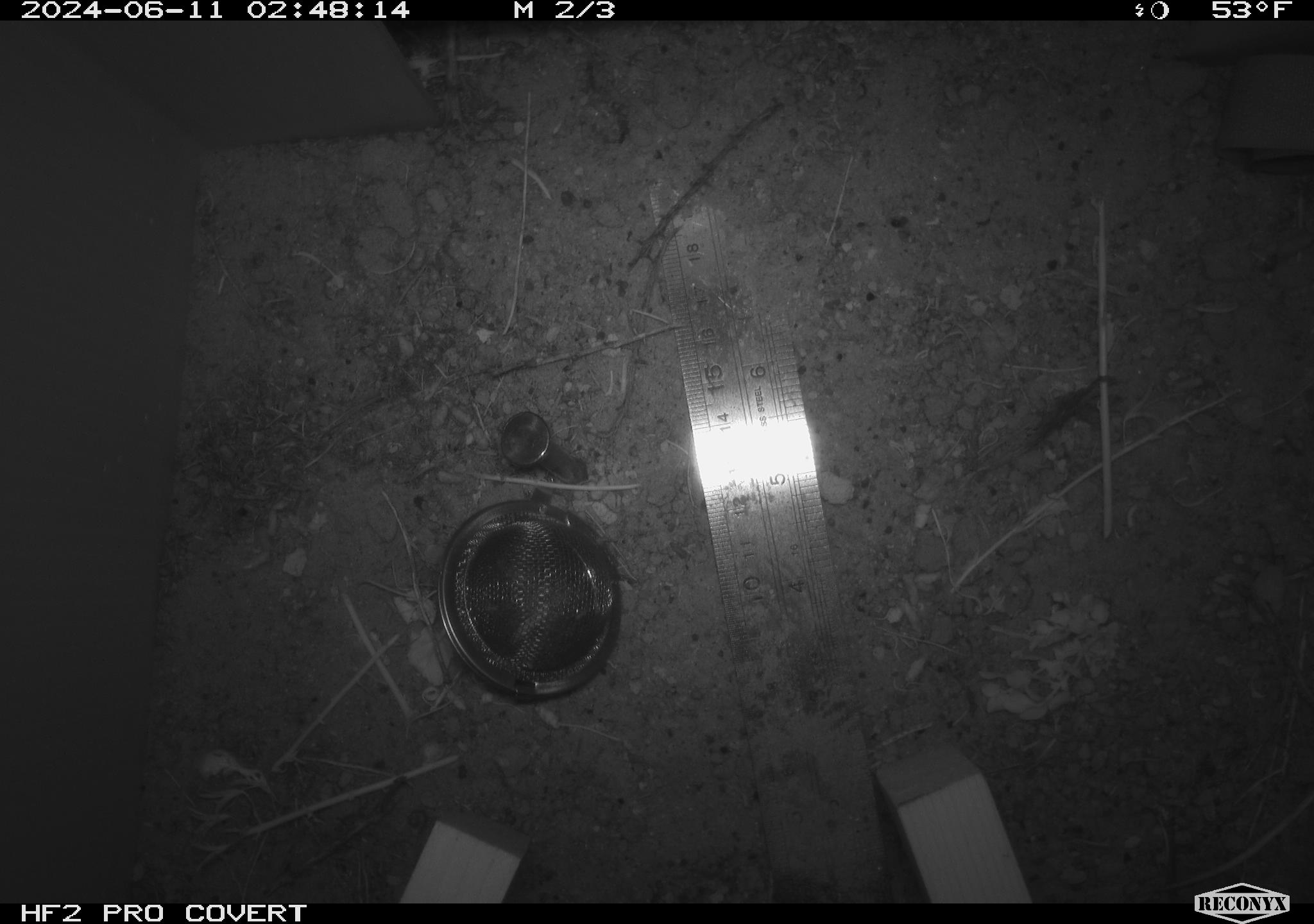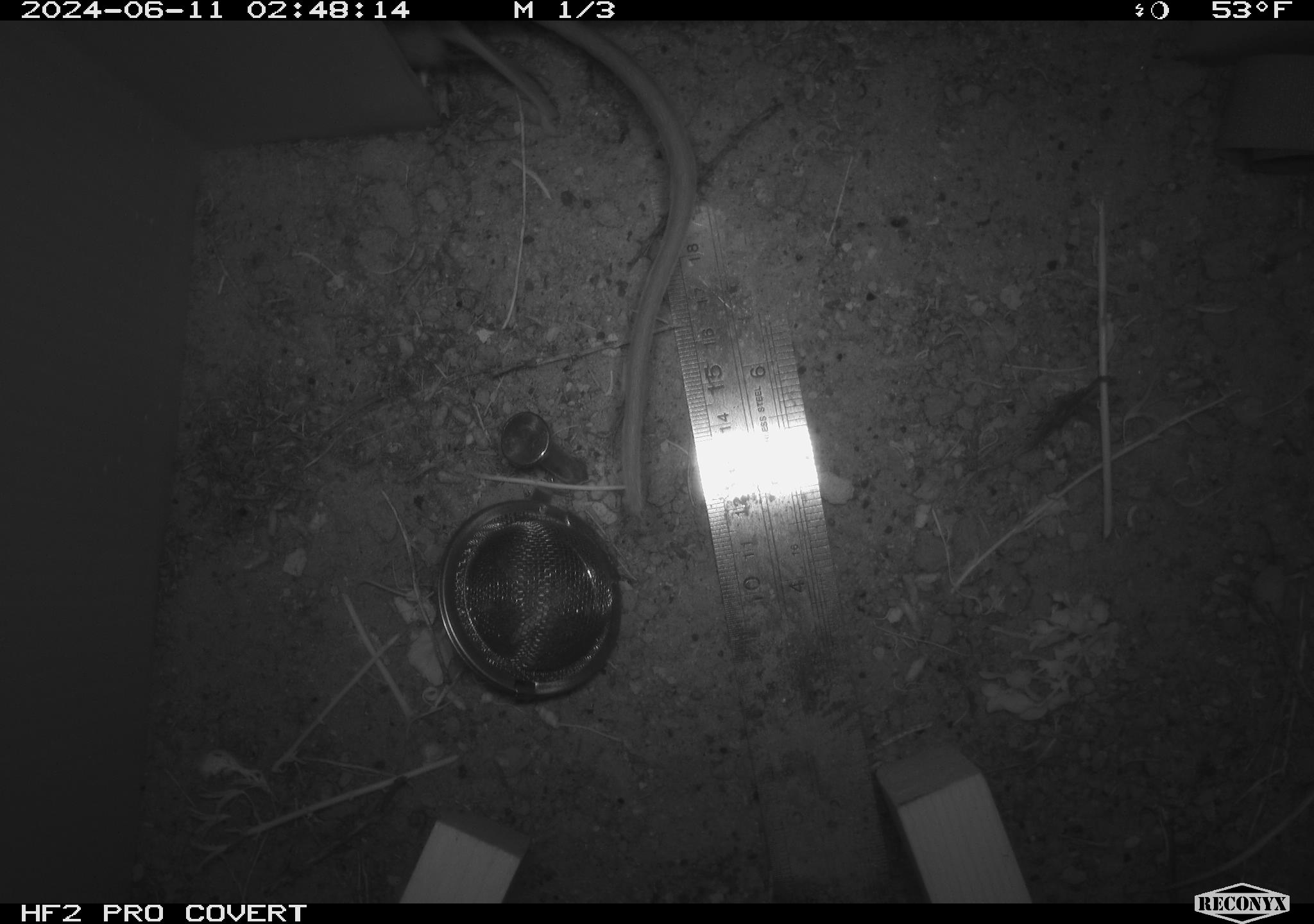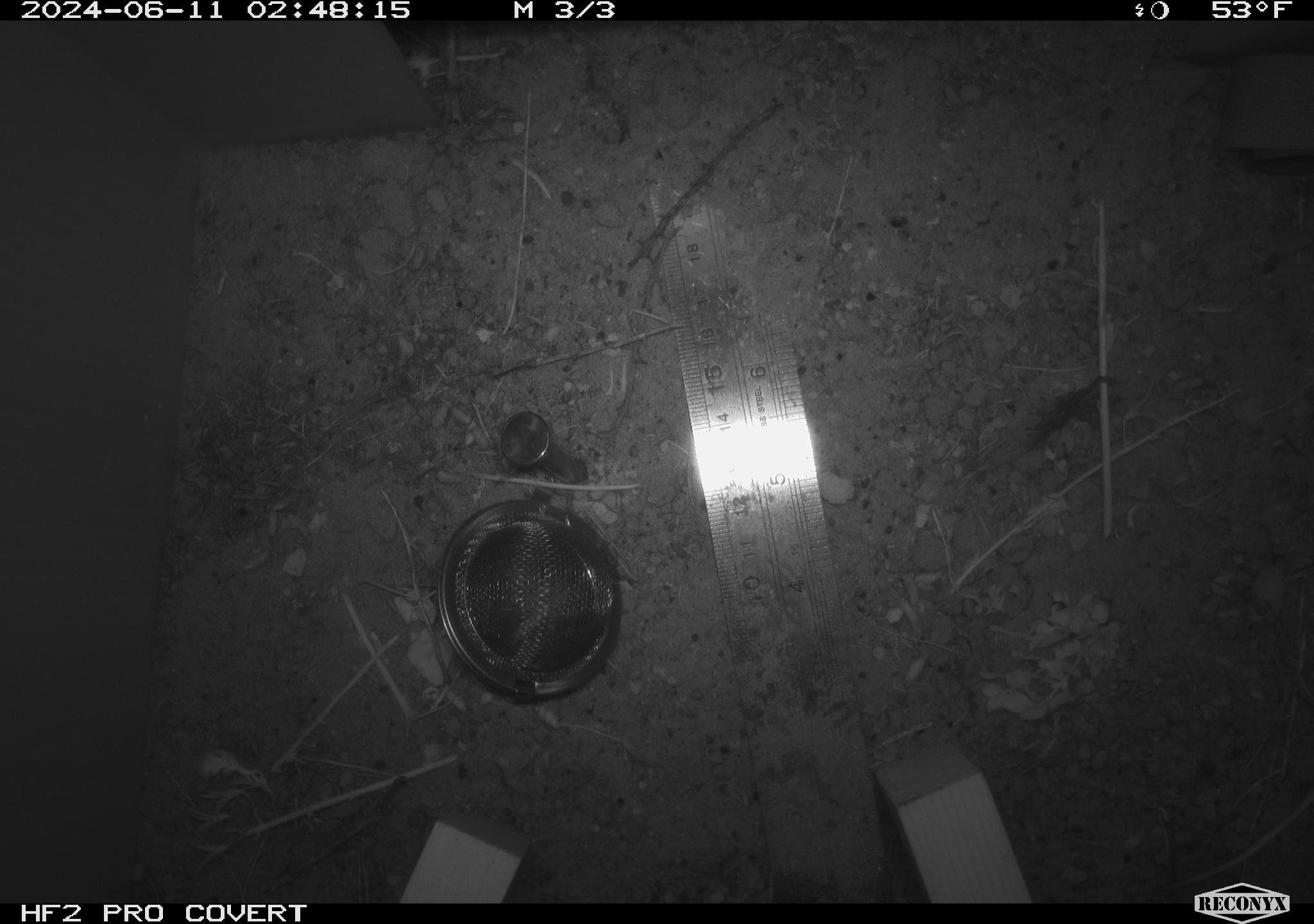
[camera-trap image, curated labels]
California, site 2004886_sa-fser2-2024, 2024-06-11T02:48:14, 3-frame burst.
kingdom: Animalia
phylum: Chordata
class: Mammalia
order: Rodentia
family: Cricetidae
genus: Neotoma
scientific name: Neotoma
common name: pack rat or woodrat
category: neotoma species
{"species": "neotoma species (pack rat or woodrat) (Neotoma)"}